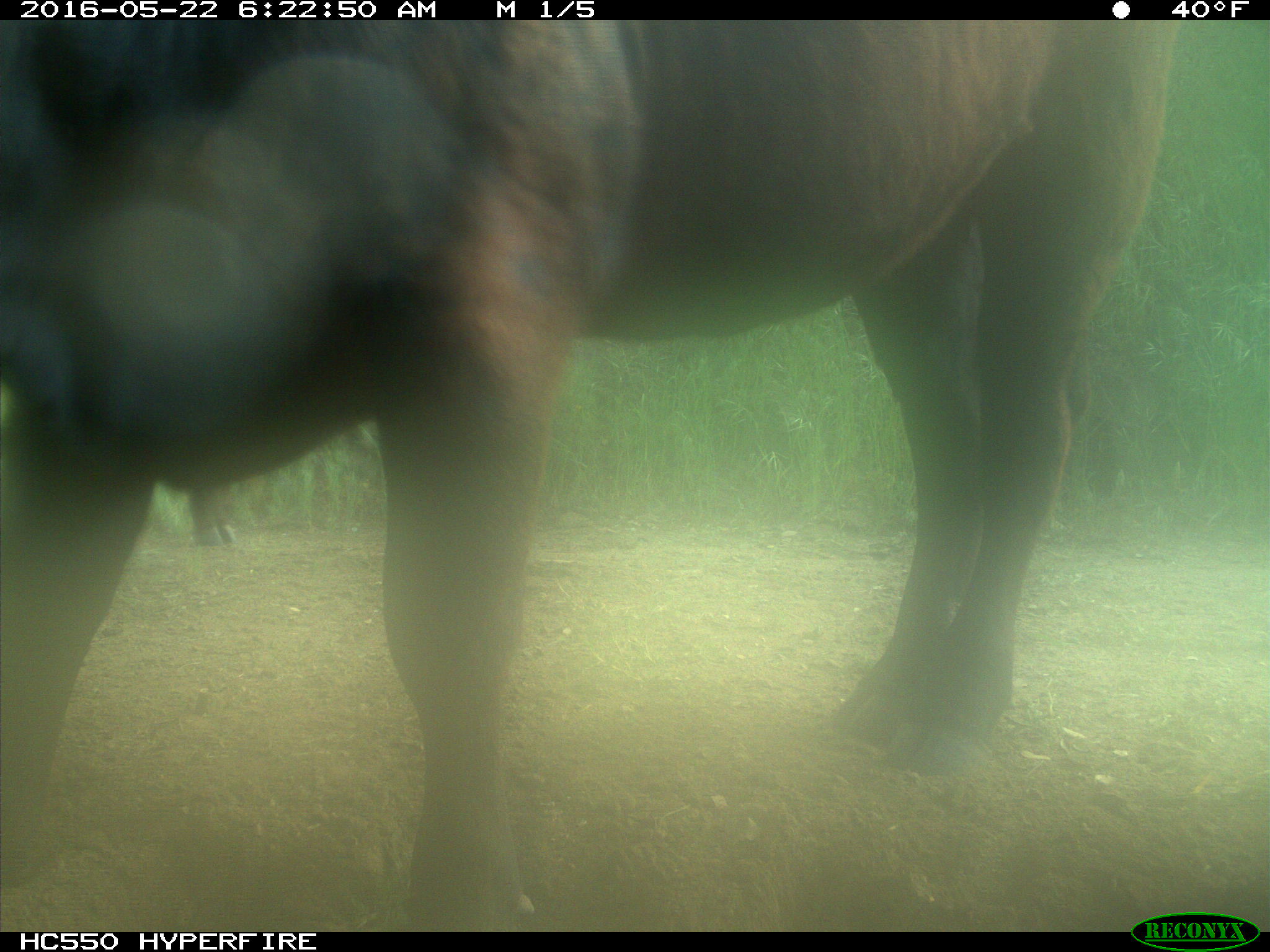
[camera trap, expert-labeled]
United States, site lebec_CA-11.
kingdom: Animalia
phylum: Chordata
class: Mammalia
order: Artiodactyla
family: Bovidae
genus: Bos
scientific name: Bos taurus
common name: domestic cow